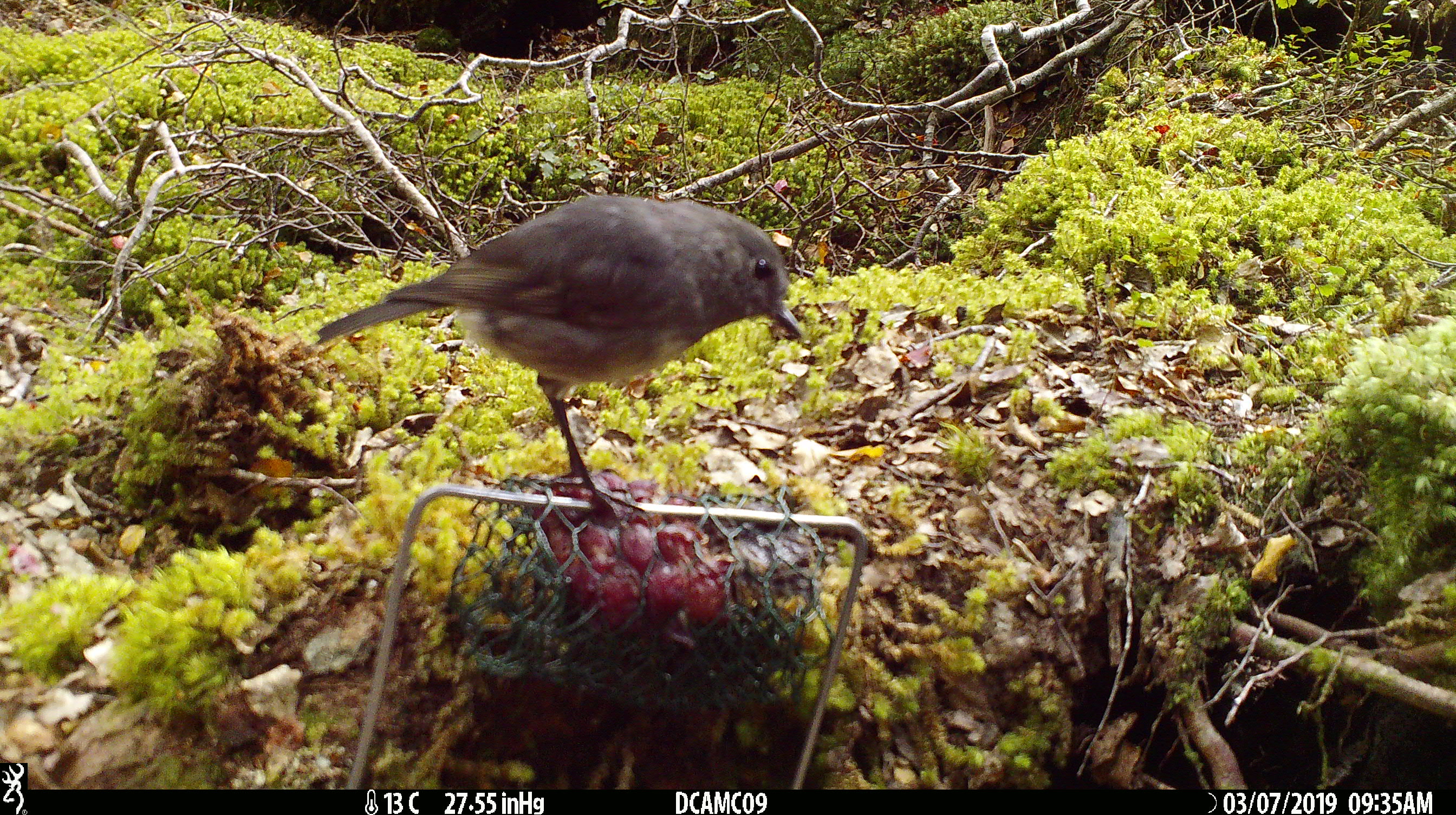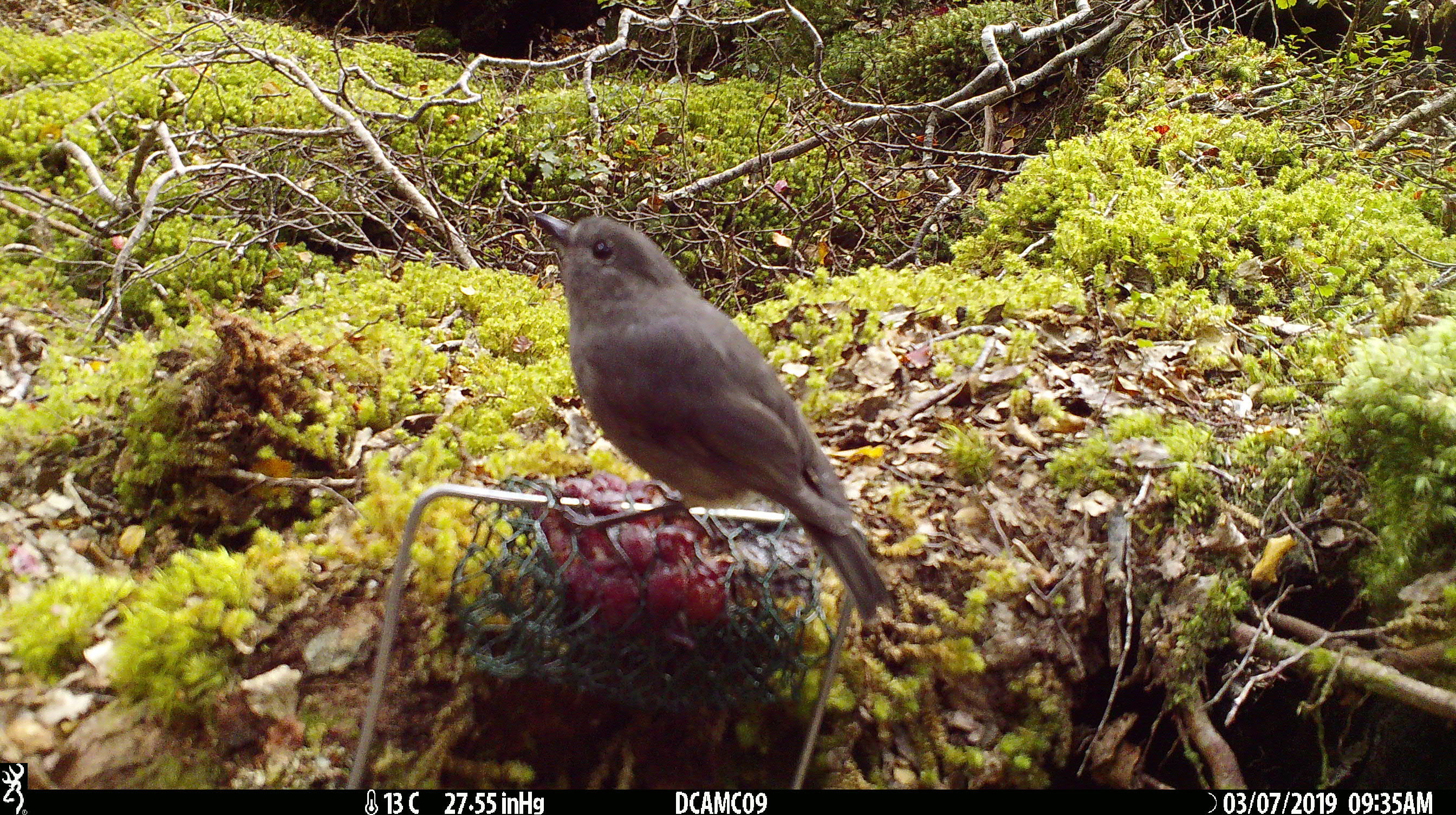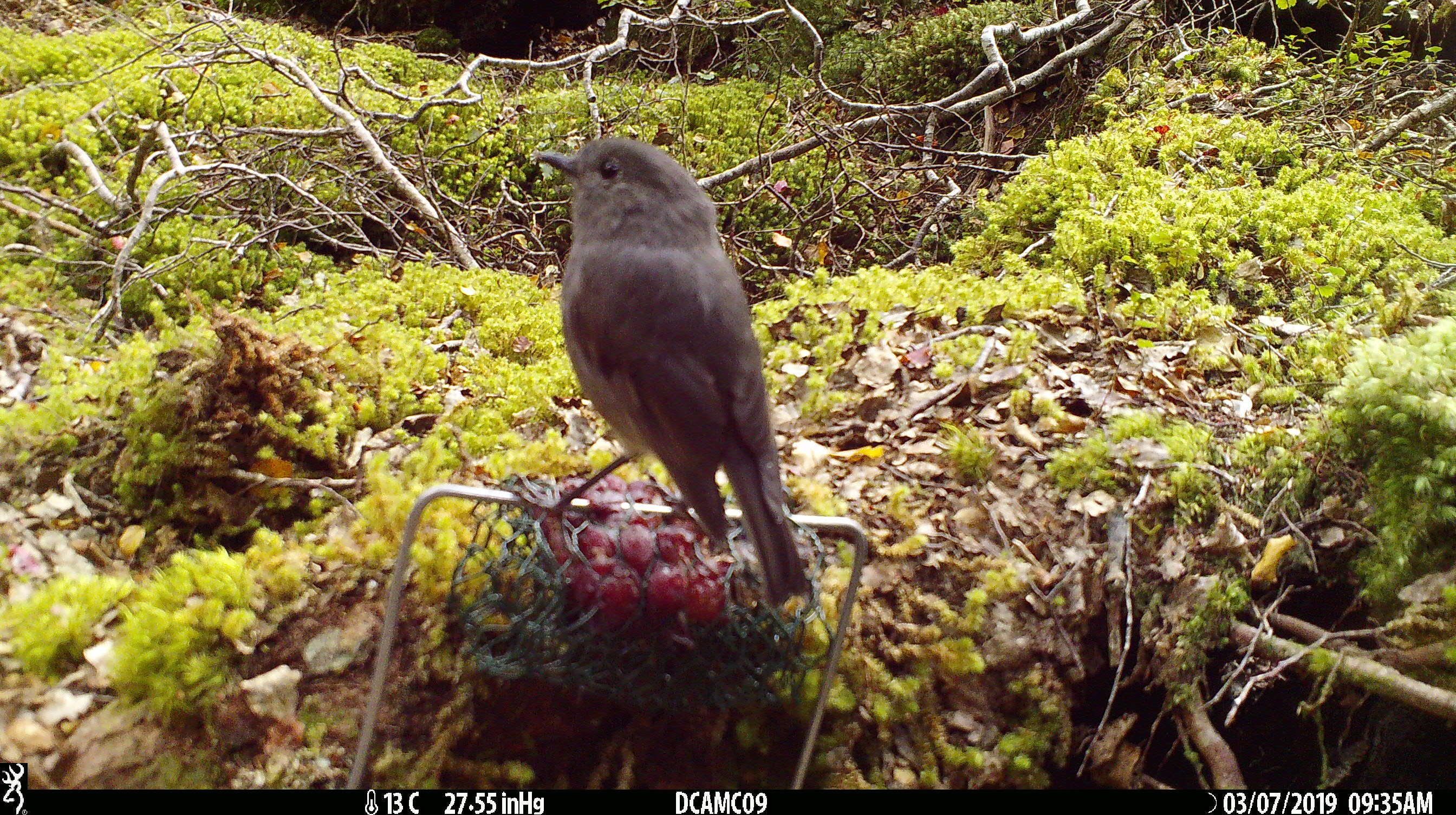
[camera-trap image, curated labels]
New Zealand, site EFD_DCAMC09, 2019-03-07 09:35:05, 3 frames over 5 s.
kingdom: Animalia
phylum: Chordata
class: Aves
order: Passeriformes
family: Petroicidae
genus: Petroica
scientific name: Petroica australis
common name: new zealand robin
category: robin